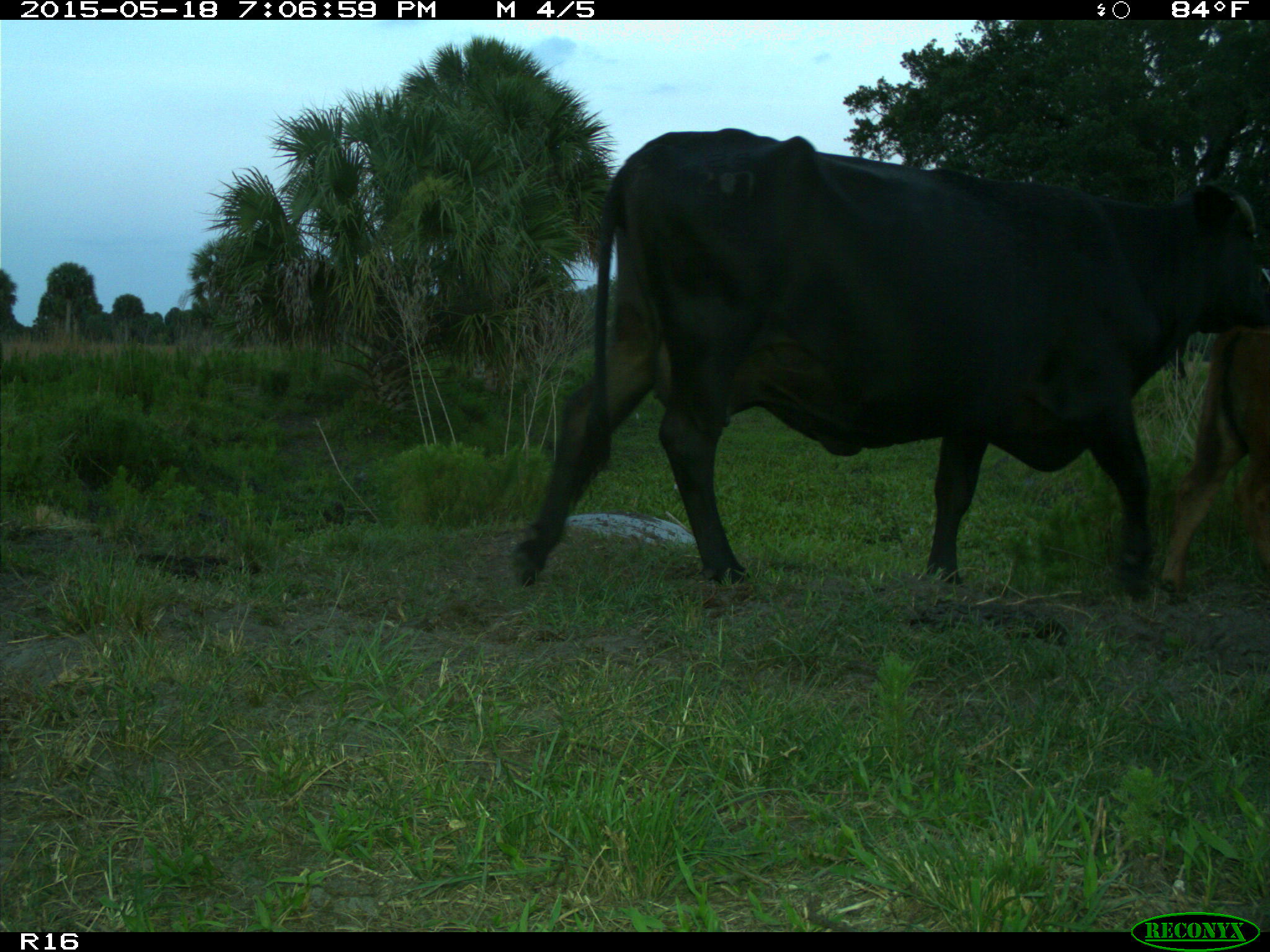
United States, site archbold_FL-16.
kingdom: Animalia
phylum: Chordata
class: Mammalia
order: Artiodactyla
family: Bovidae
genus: Bos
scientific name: Bos taurus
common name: domestic cow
Bos taurus (domestic cow).